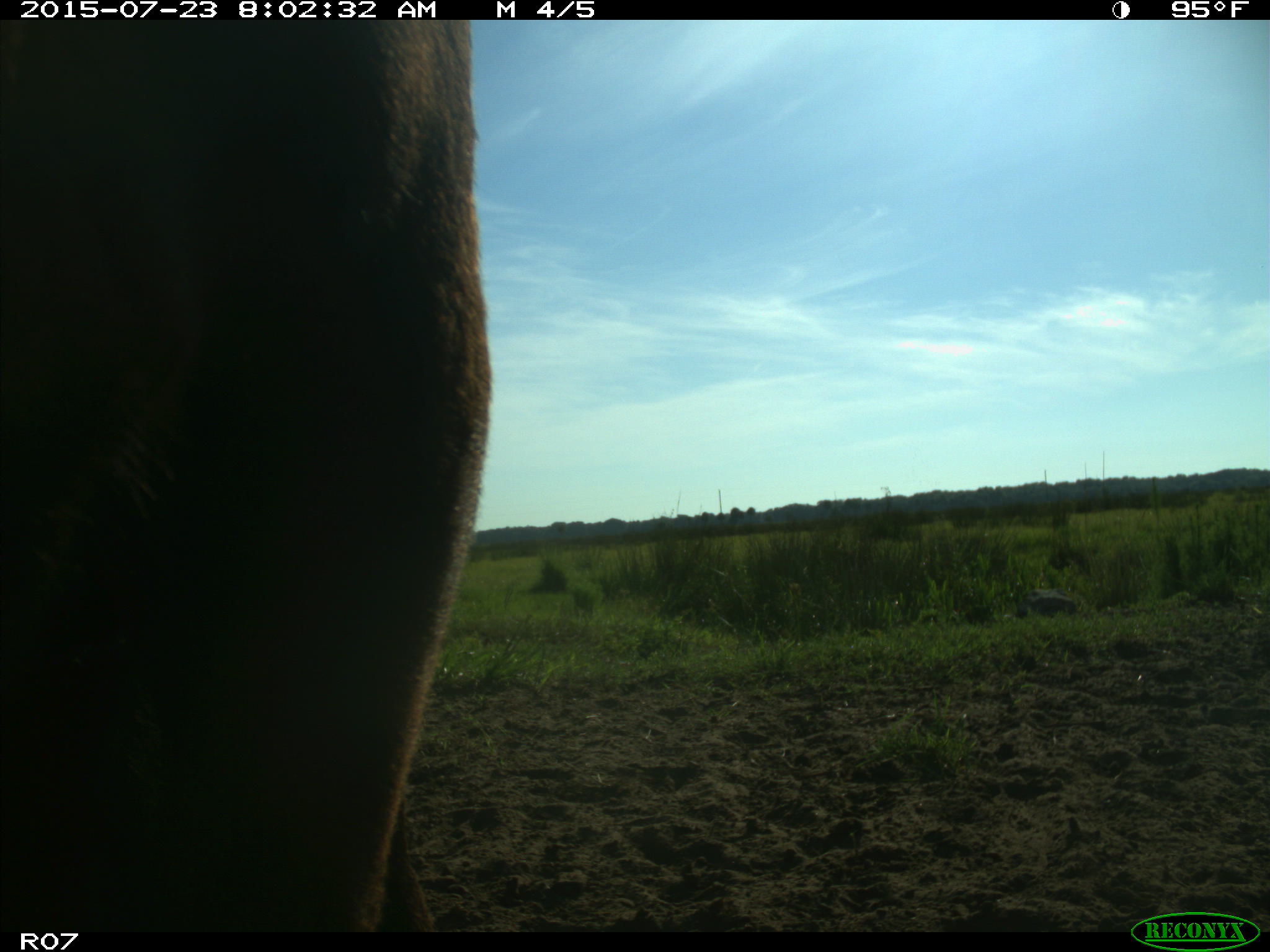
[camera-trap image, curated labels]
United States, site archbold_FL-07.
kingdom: Animalia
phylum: Chordata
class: Mammalia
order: Artiodactyla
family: Bovidae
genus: Bos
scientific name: Bos taurus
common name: domestic cow